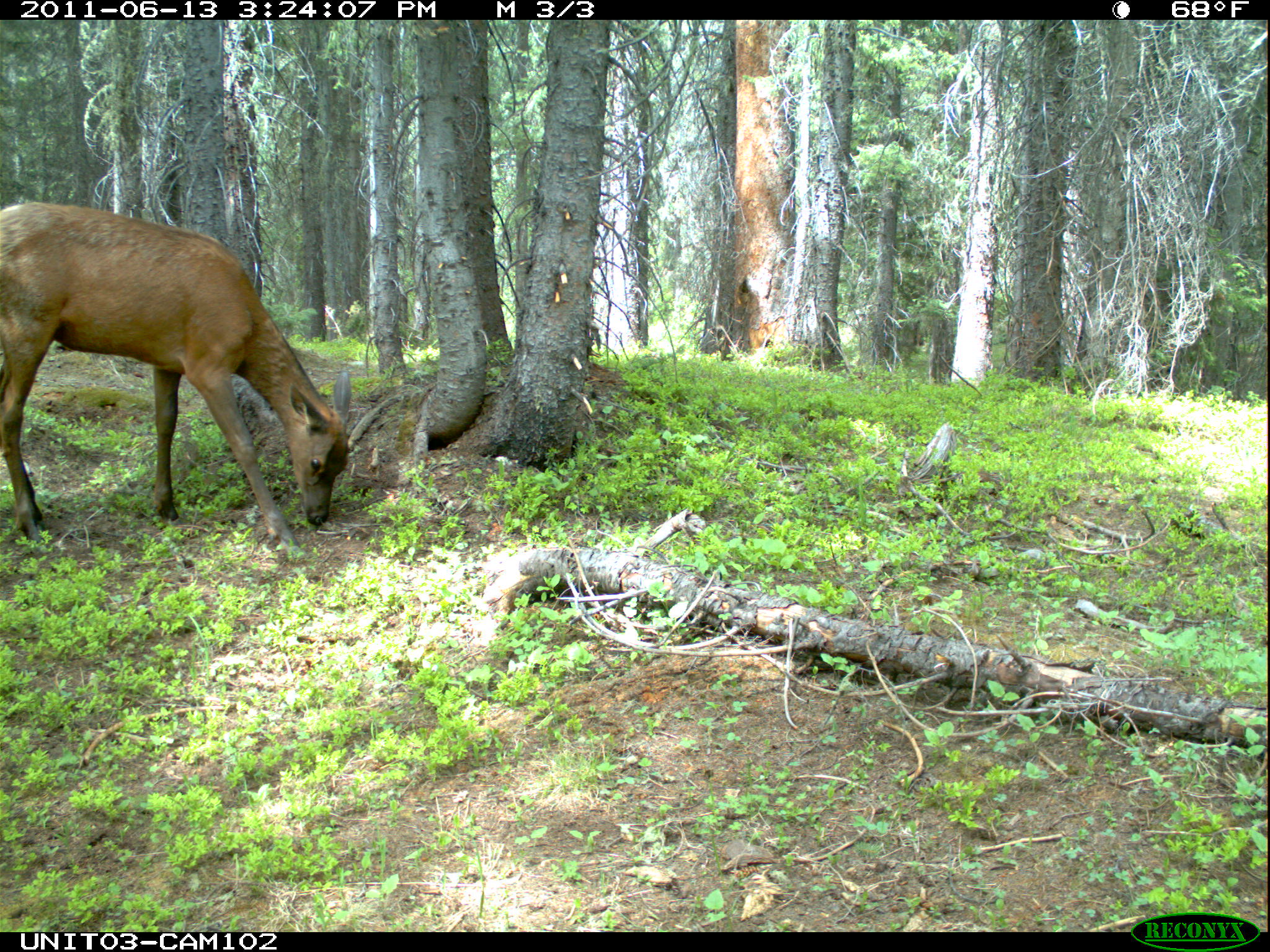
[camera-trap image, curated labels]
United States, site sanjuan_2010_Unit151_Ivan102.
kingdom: Animalia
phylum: Chordata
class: Mammalia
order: Artiodactyla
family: Cervidae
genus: Cervus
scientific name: Cervus elaphus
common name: red deer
Cervus elaphus (red deer).